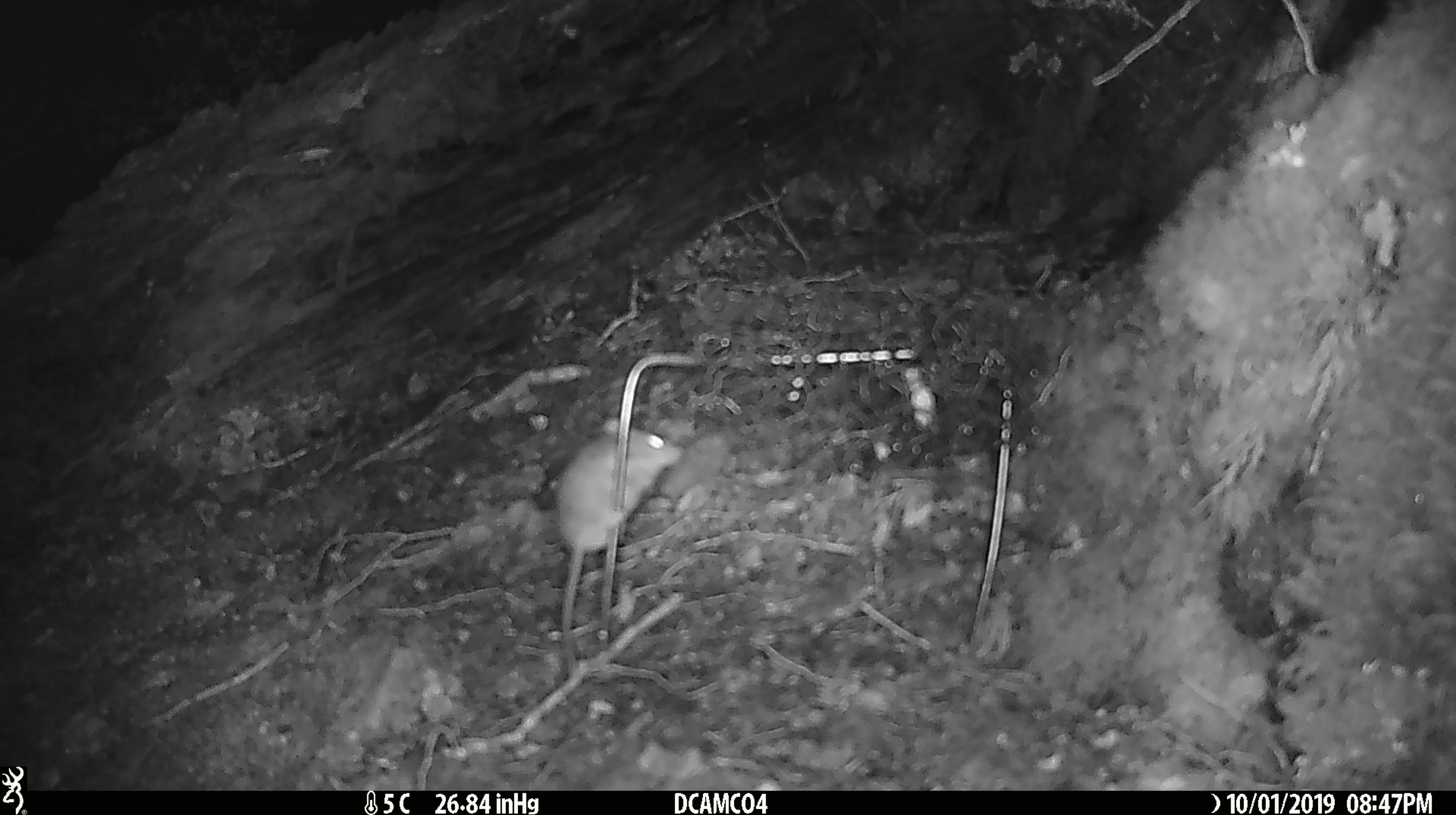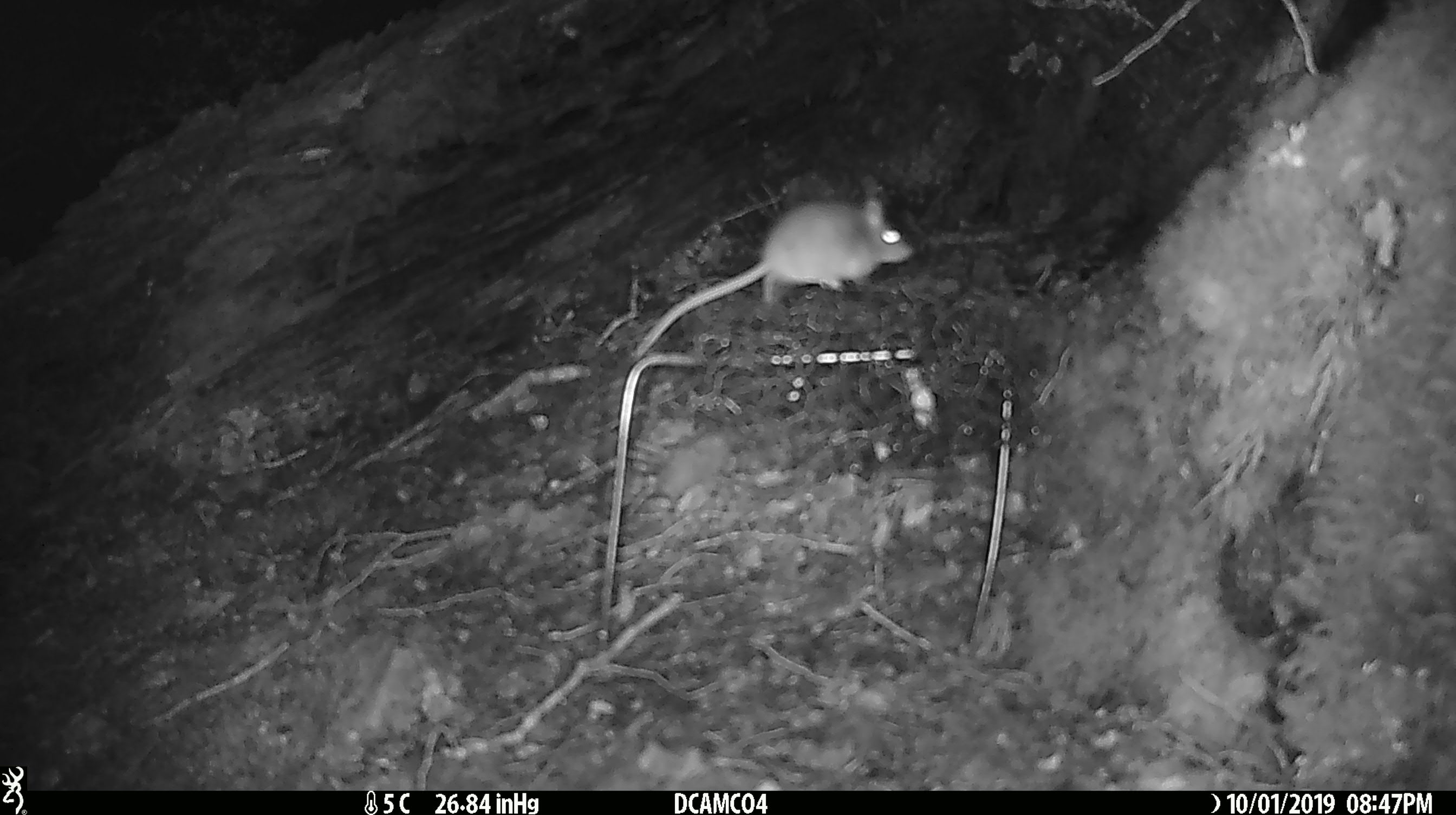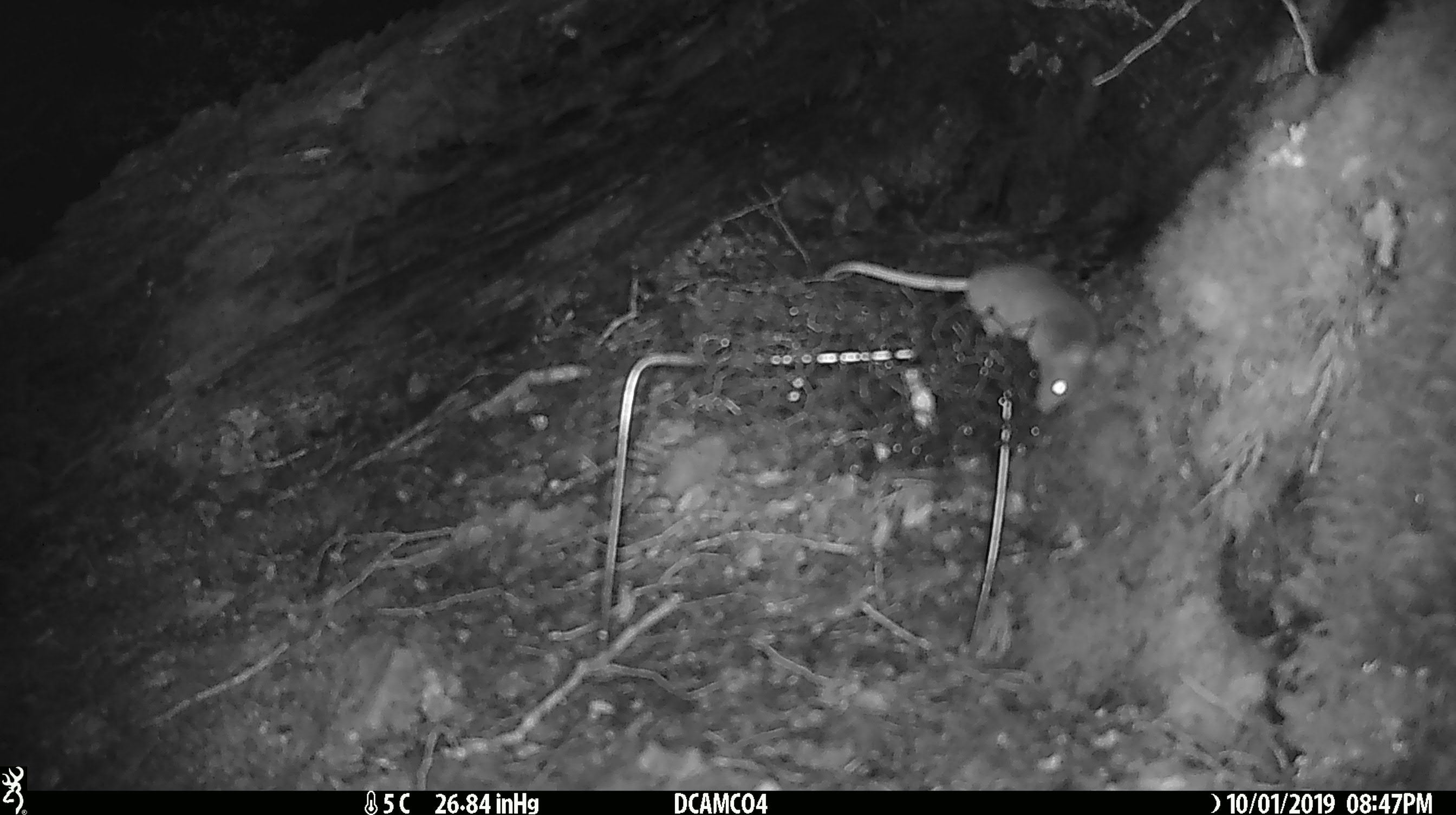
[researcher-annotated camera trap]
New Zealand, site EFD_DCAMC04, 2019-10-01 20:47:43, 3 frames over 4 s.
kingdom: Animalia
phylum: Chordata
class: Mammalia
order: Rodentia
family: Muridae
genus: Mus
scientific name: Mus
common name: mouse